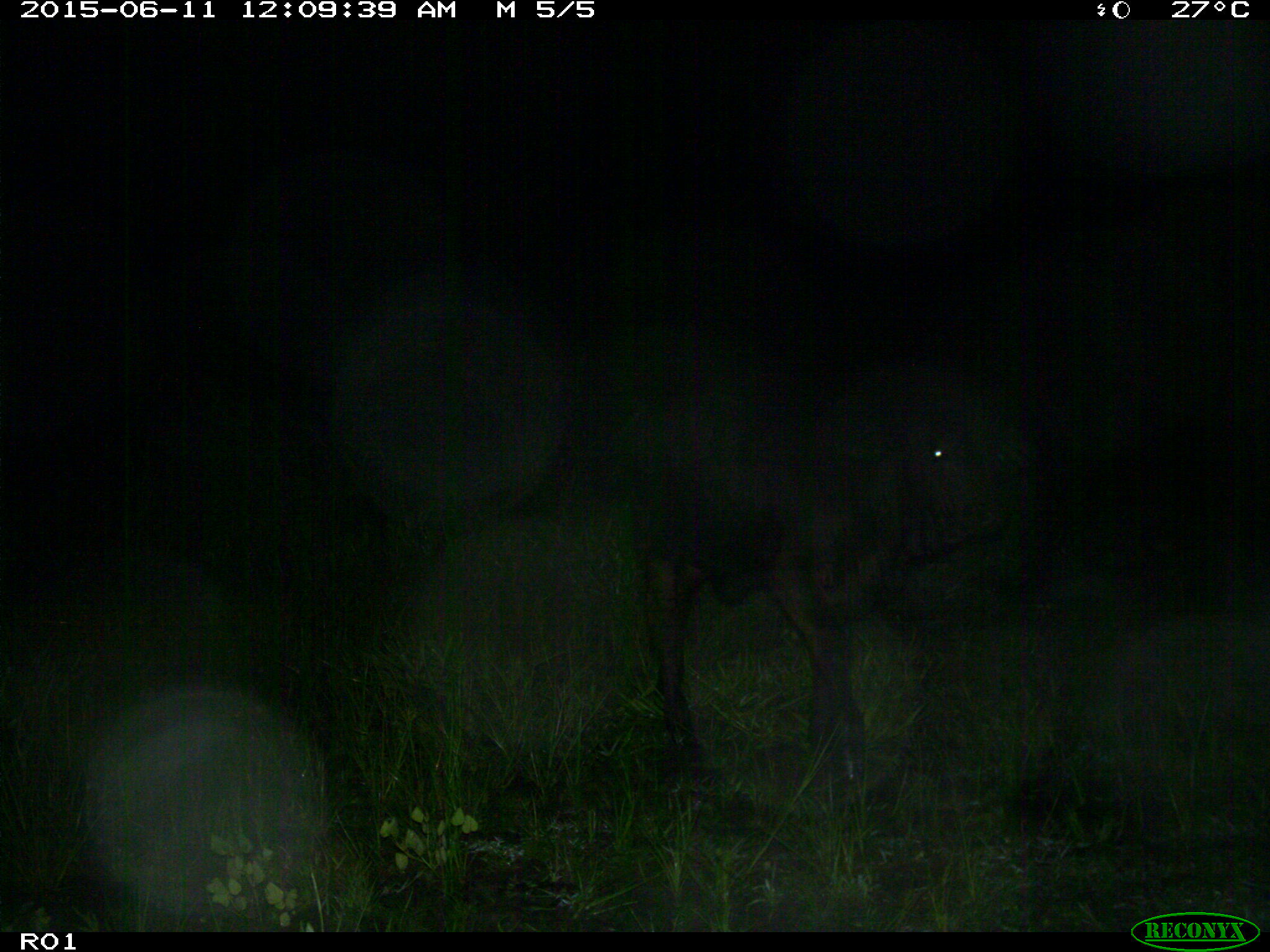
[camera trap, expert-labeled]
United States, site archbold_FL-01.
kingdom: Animalia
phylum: Chordata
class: Mammalia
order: Artiodactyla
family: Bovidae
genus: Bos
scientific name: Bos taurus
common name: domestic cow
Bos taurus (domestic cow).